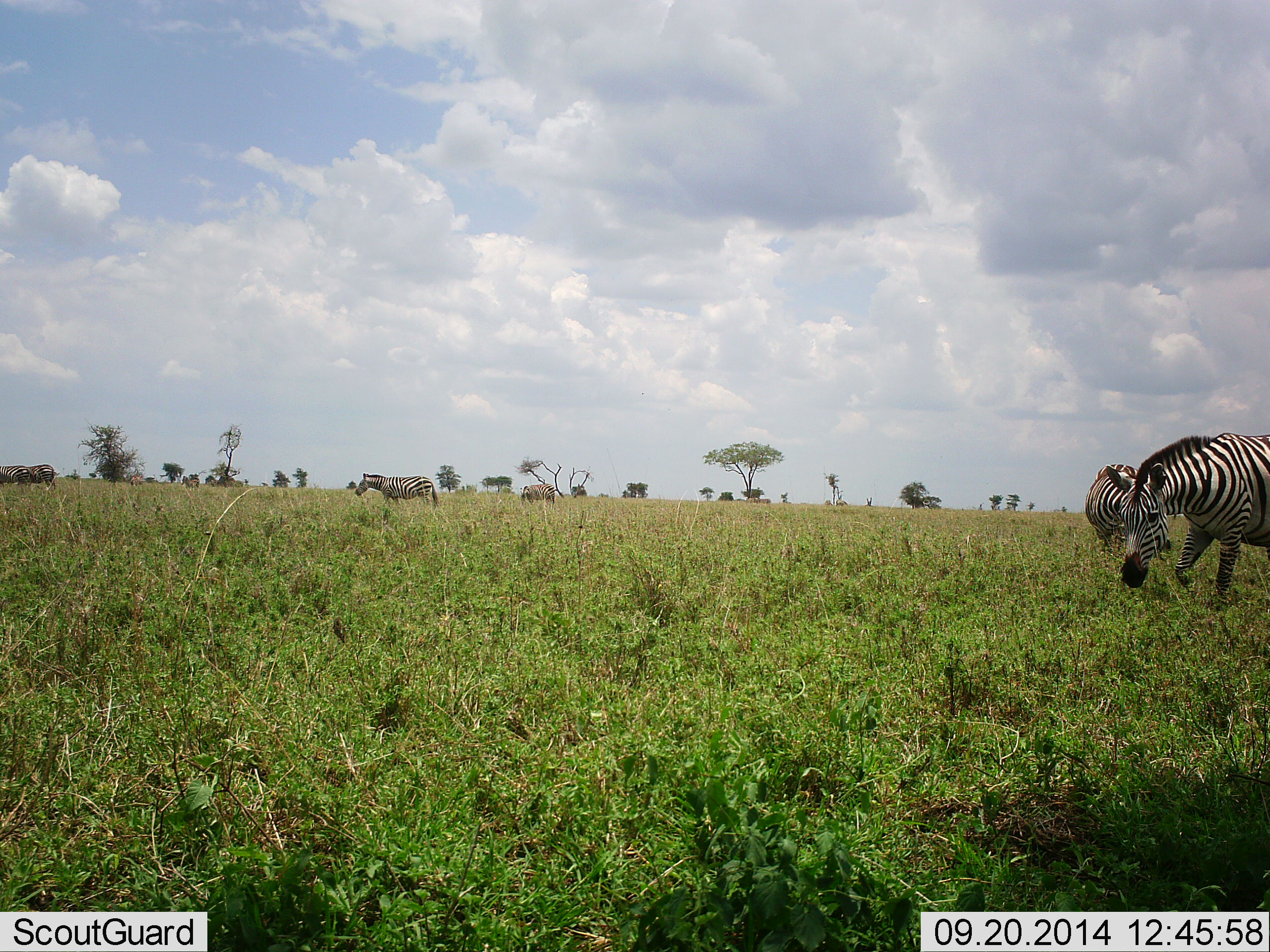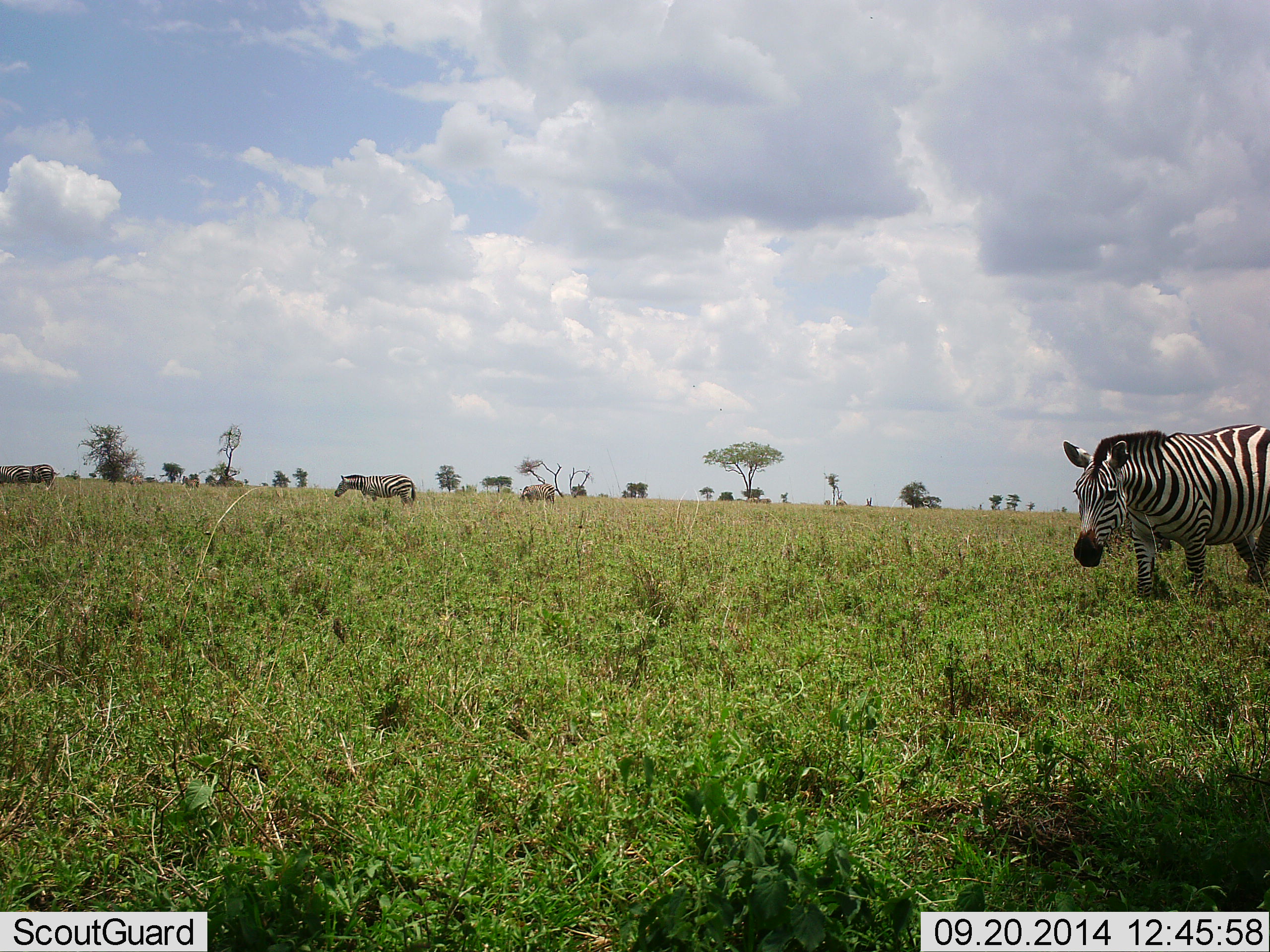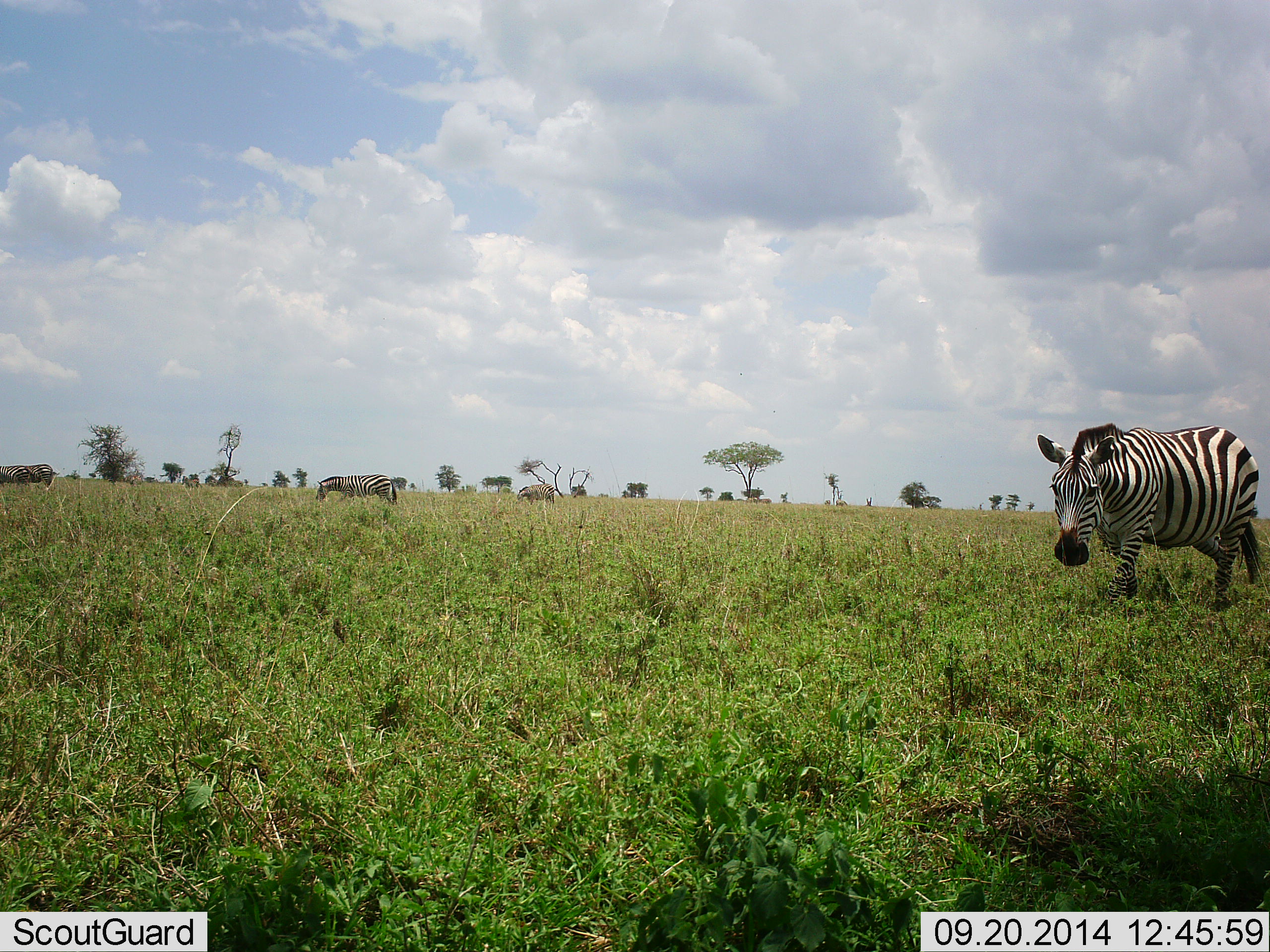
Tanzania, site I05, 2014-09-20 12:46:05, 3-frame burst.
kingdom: Animalia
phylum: Chordata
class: Mammalia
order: Perissodactyla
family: Equidae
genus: Equus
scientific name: Equus quagga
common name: plains zebra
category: zebra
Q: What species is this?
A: Zebra (plains zebra) (Equus quagga).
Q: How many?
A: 5.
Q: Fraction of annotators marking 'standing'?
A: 40%.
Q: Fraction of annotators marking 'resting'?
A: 0%.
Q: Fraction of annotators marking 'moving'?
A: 80%.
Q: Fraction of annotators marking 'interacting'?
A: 0%.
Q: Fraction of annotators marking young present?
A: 0%.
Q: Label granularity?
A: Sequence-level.